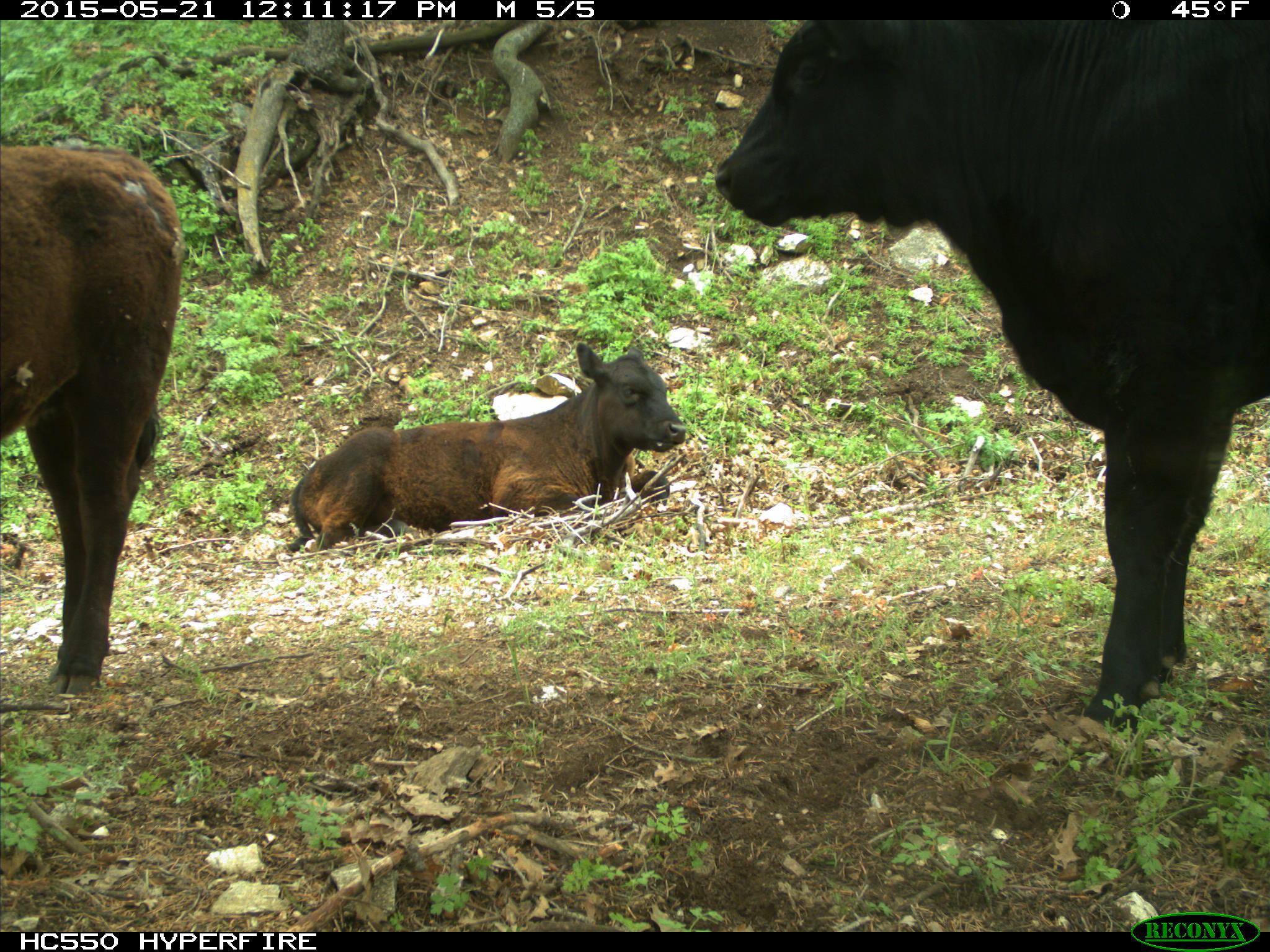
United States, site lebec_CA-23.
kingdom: Animalia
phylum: Chordata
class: Mammalia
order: Artiodactyla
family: Bovidae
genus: Bos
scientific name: Bos taurus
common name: domestic cow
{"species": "Bos taurus (domestic cow)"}